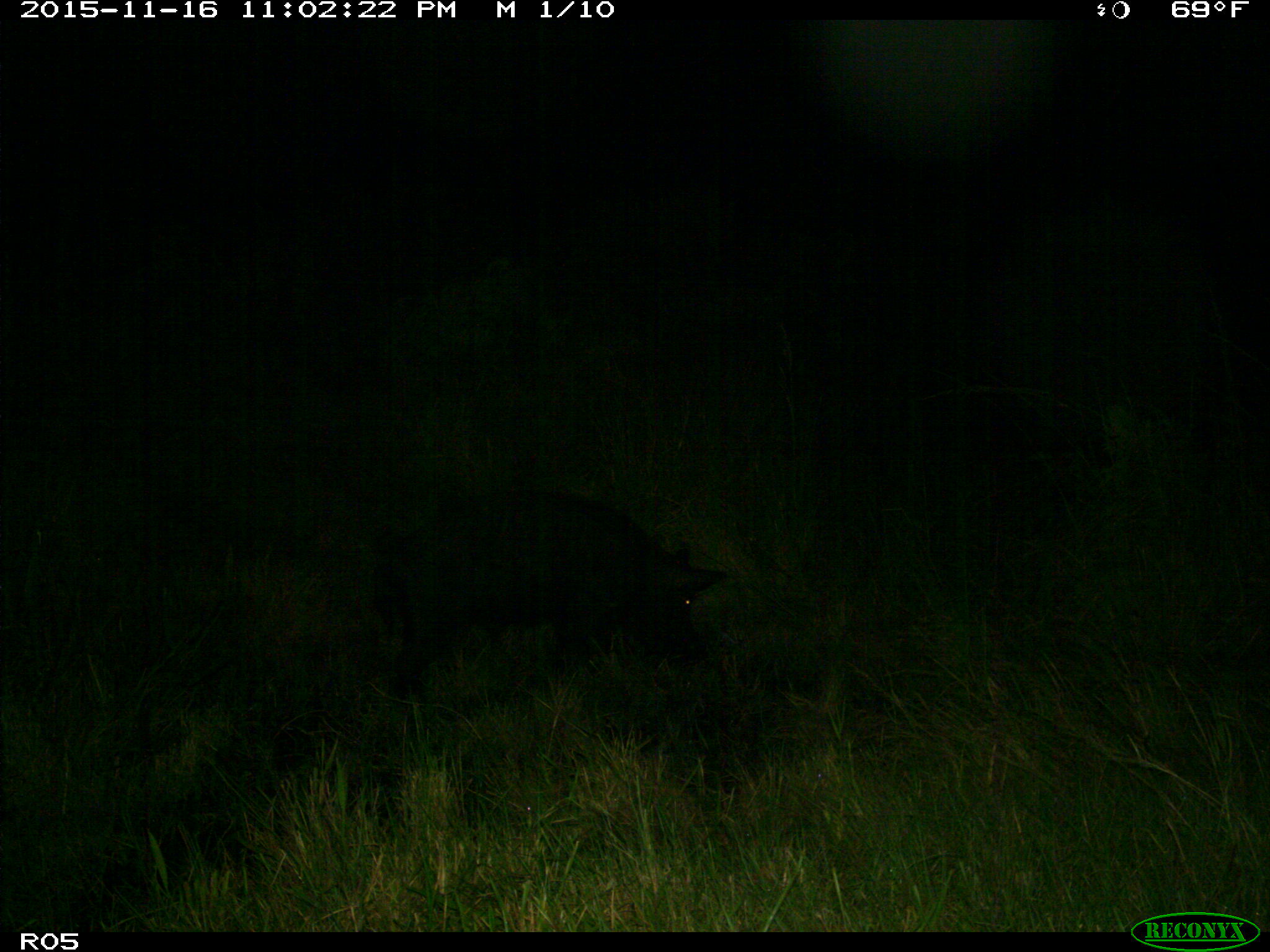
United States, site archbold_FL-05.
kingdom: Animalia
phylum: Chordata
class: Mammalia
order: Artiodactyla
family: Suidae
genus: Sus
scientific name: Sus scrofa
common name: wild boar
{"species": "Sus scrofa (wild boar)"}